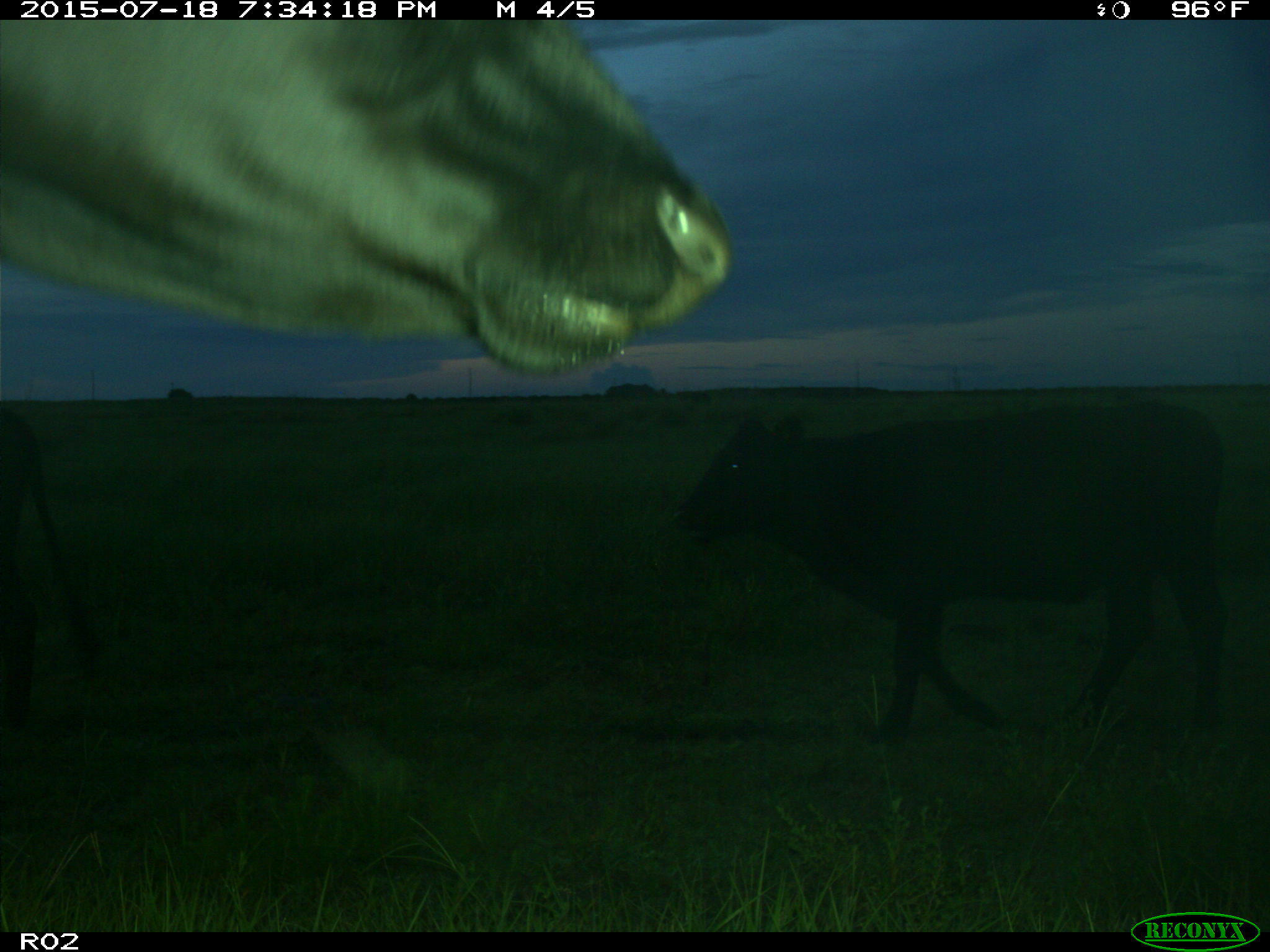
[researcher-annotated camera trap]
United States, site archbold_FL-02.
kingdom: Animalia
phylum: Chordata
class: Mammalia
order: Artiodactyla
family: Bovidae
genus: Bos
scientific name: Bos taurus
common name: domestic cow